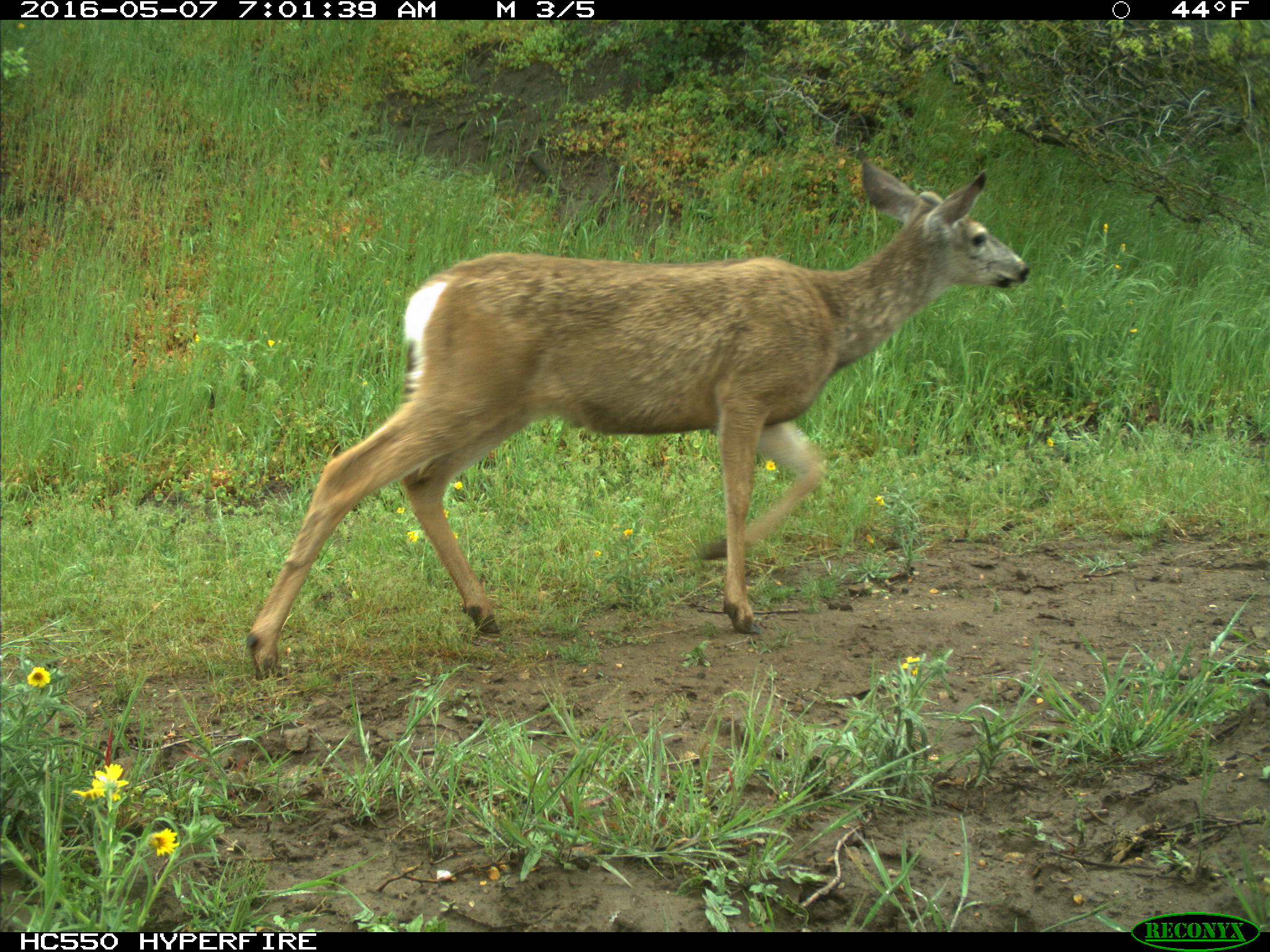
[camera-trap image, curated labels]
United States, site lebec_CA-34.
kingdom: Animalia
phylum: Chordata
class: Mammalia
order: Artiodactyla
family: Cervidae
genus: Odocoileus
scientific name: Odocoileus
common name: deer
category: unidentified deer